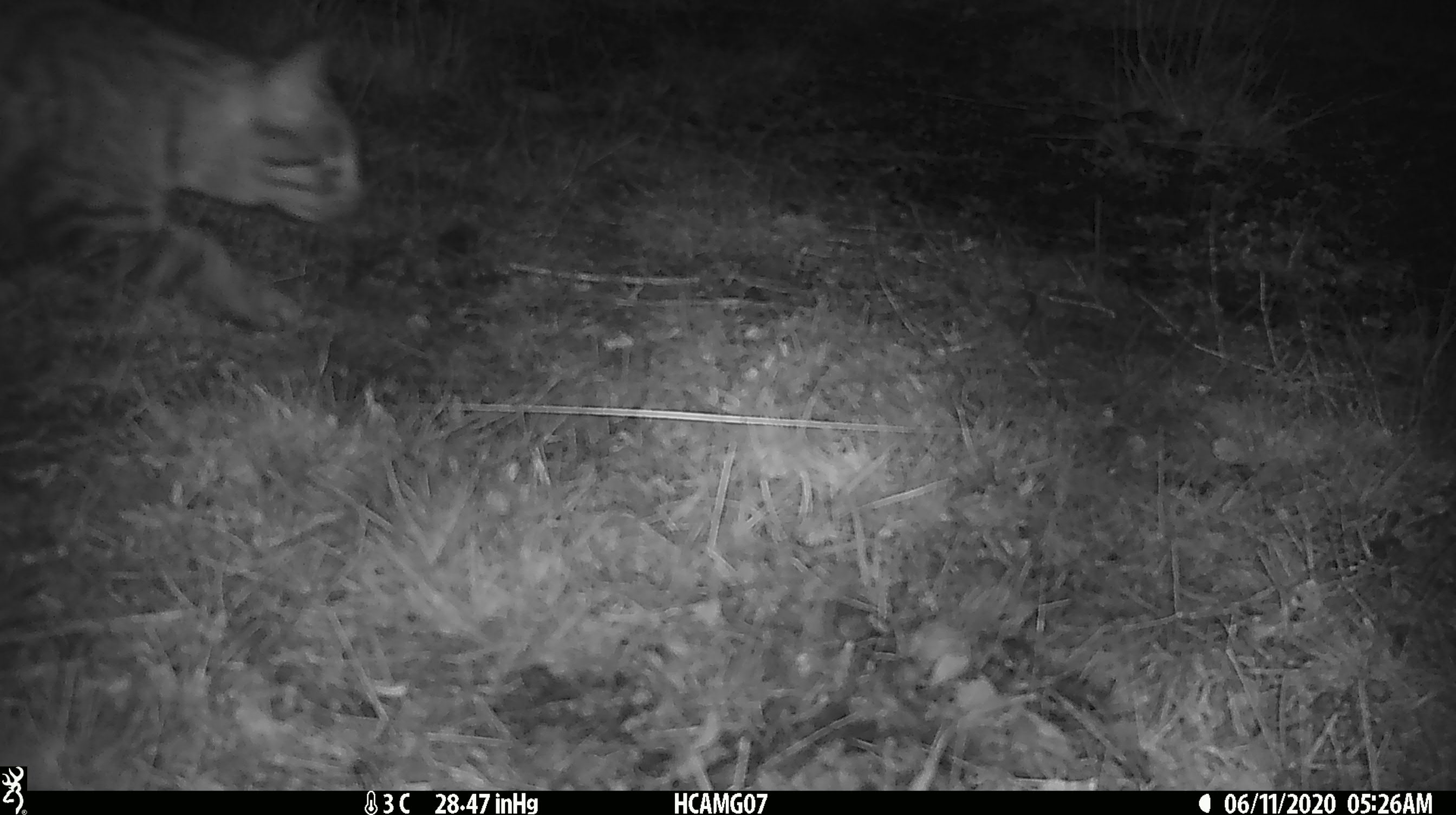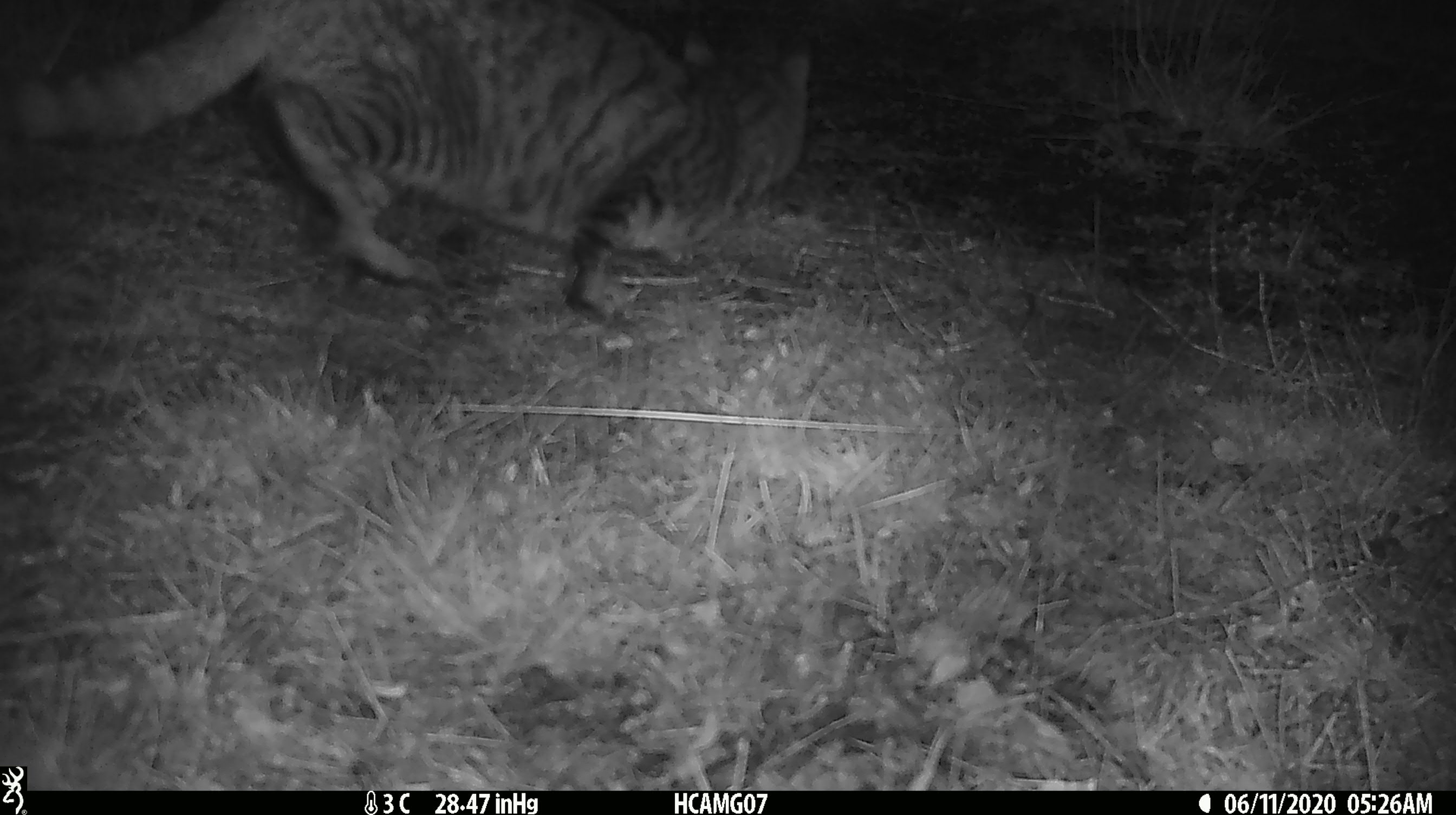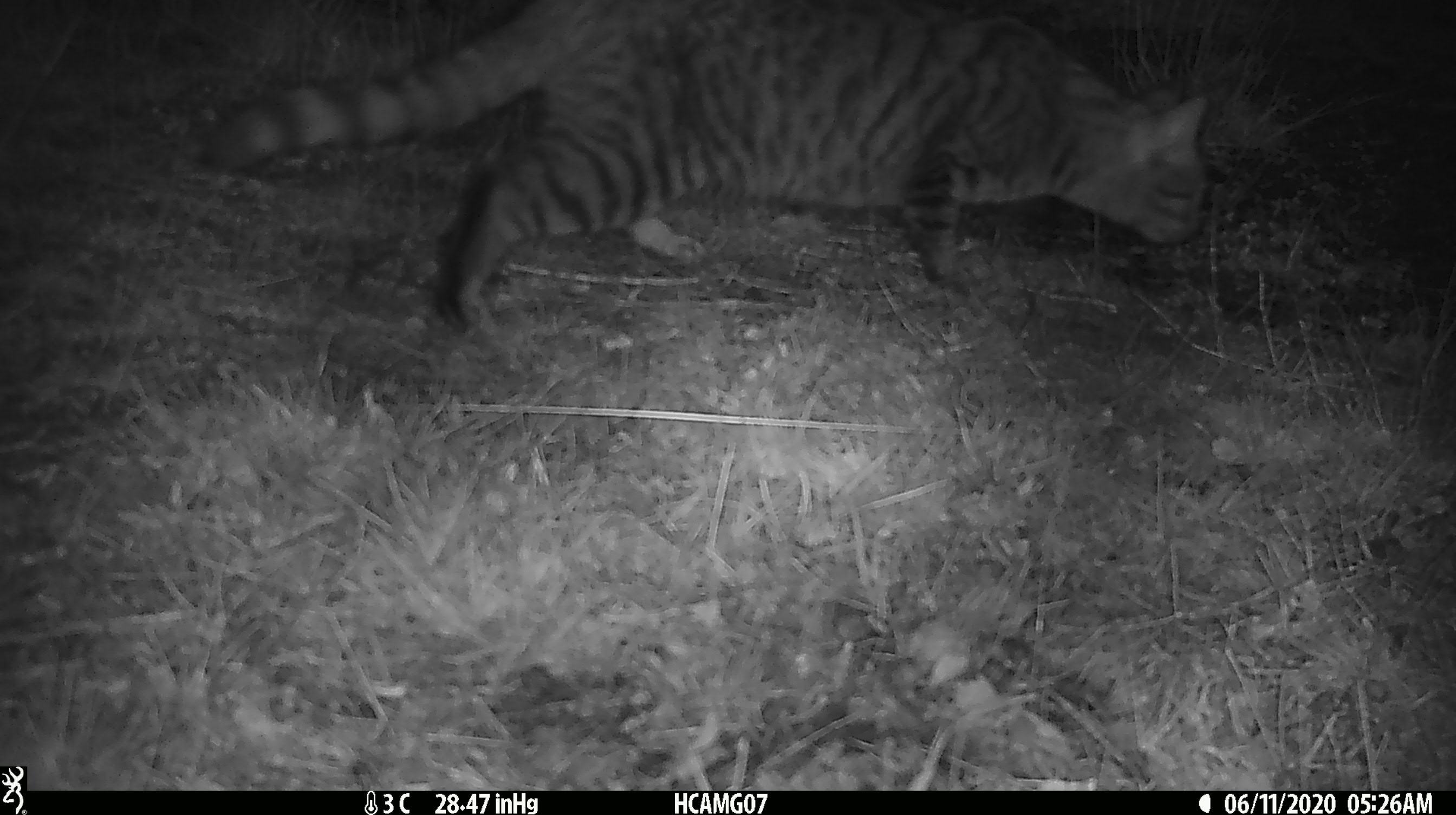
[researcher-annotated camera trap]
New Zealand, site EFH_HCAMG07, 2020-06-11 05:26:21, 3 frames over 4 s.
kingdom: Animalia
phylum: Chordata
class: Mammalia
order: Carnivora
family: Felidae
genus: Felis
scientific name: Felis catus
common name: domestic cat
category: cat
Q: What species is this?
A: Cat (domestic cat) (Felis catus).